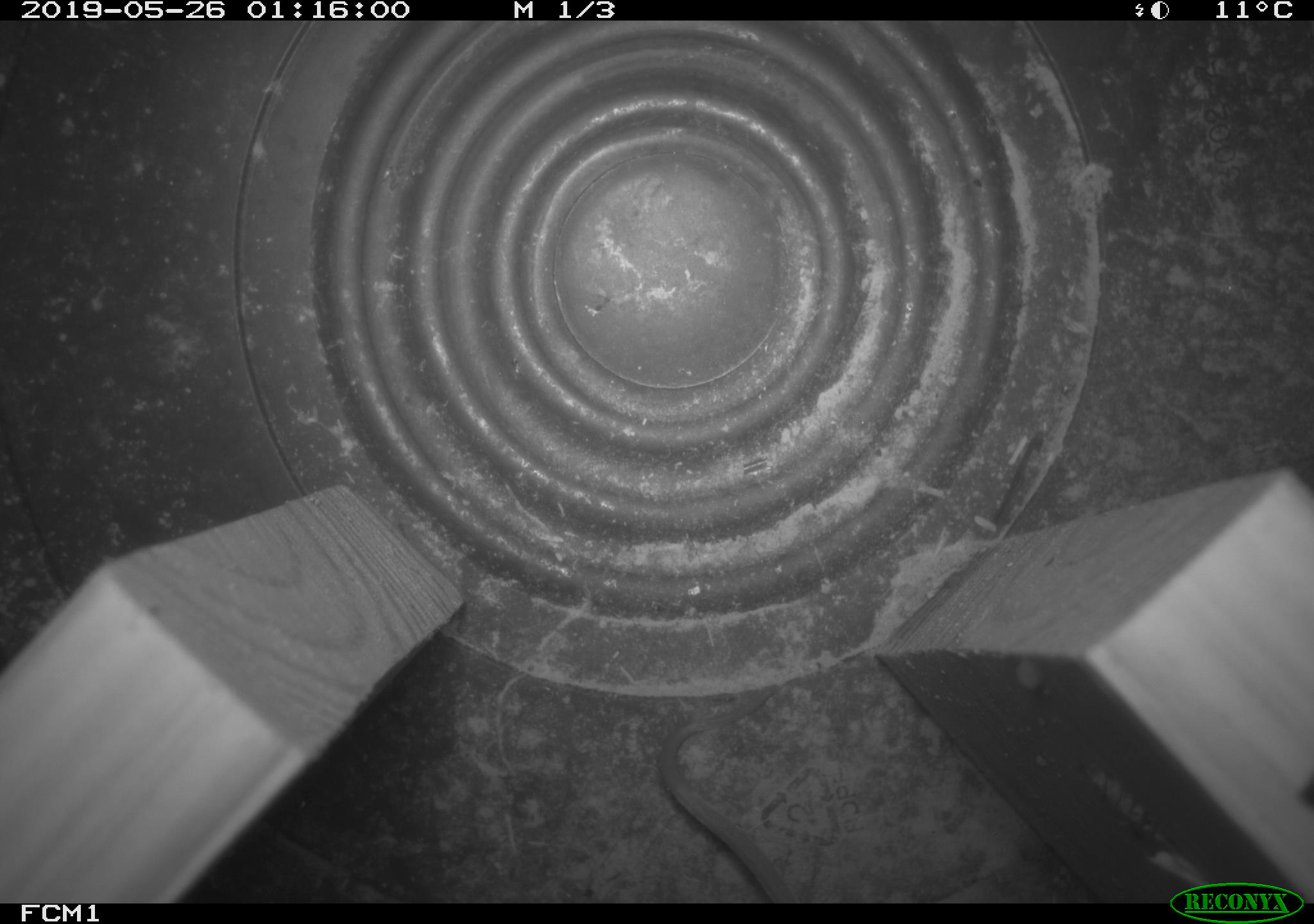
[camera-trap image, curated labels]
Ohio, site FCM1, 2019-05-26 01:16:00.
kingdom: Animalia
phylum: Chordata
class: Mammalia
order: Rodentia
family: Cricetidae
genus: Peromyscus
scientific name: Peromyscus leucopus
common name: white-footed mouse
White-footed mouse (Peromyscus leucopus).